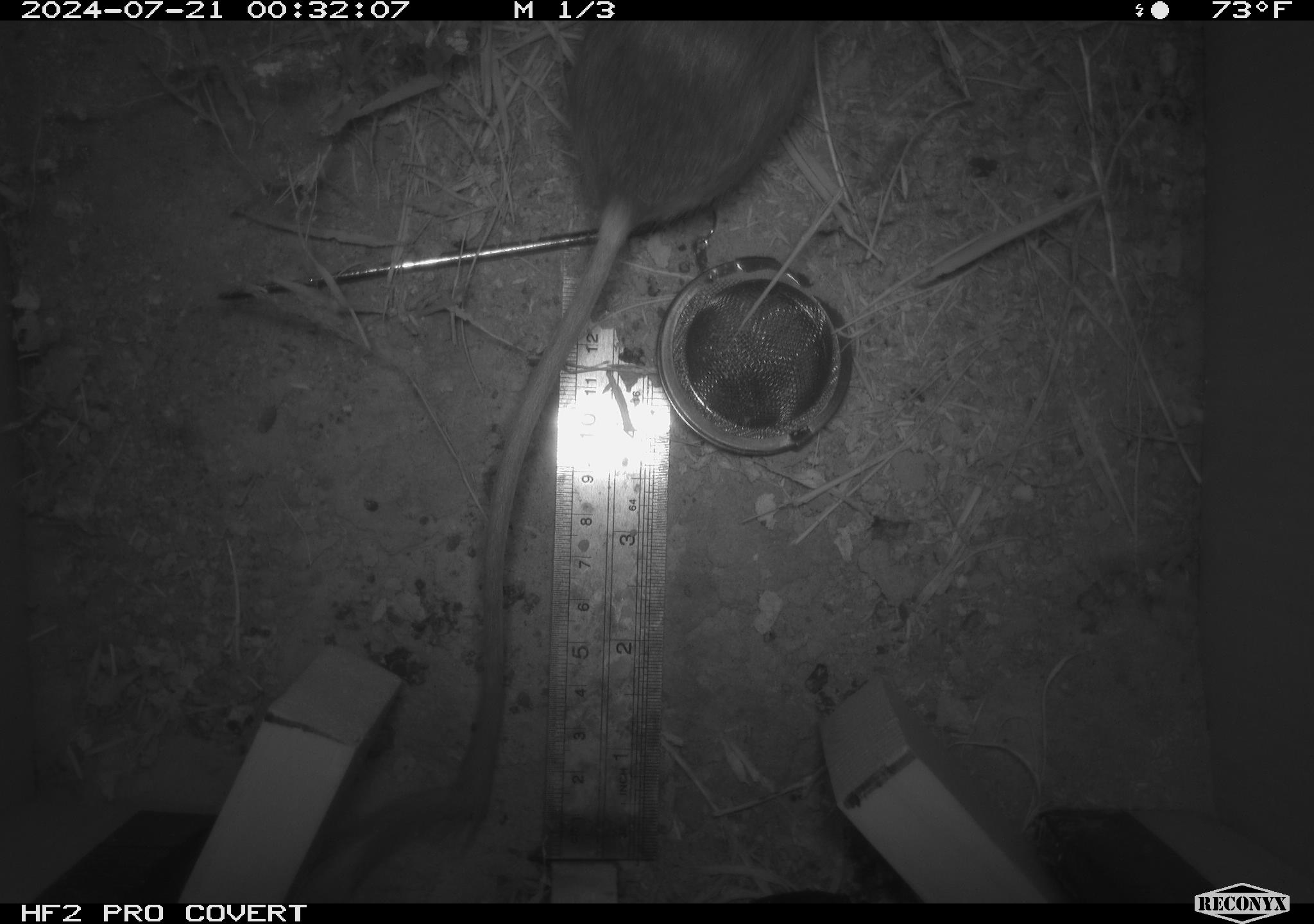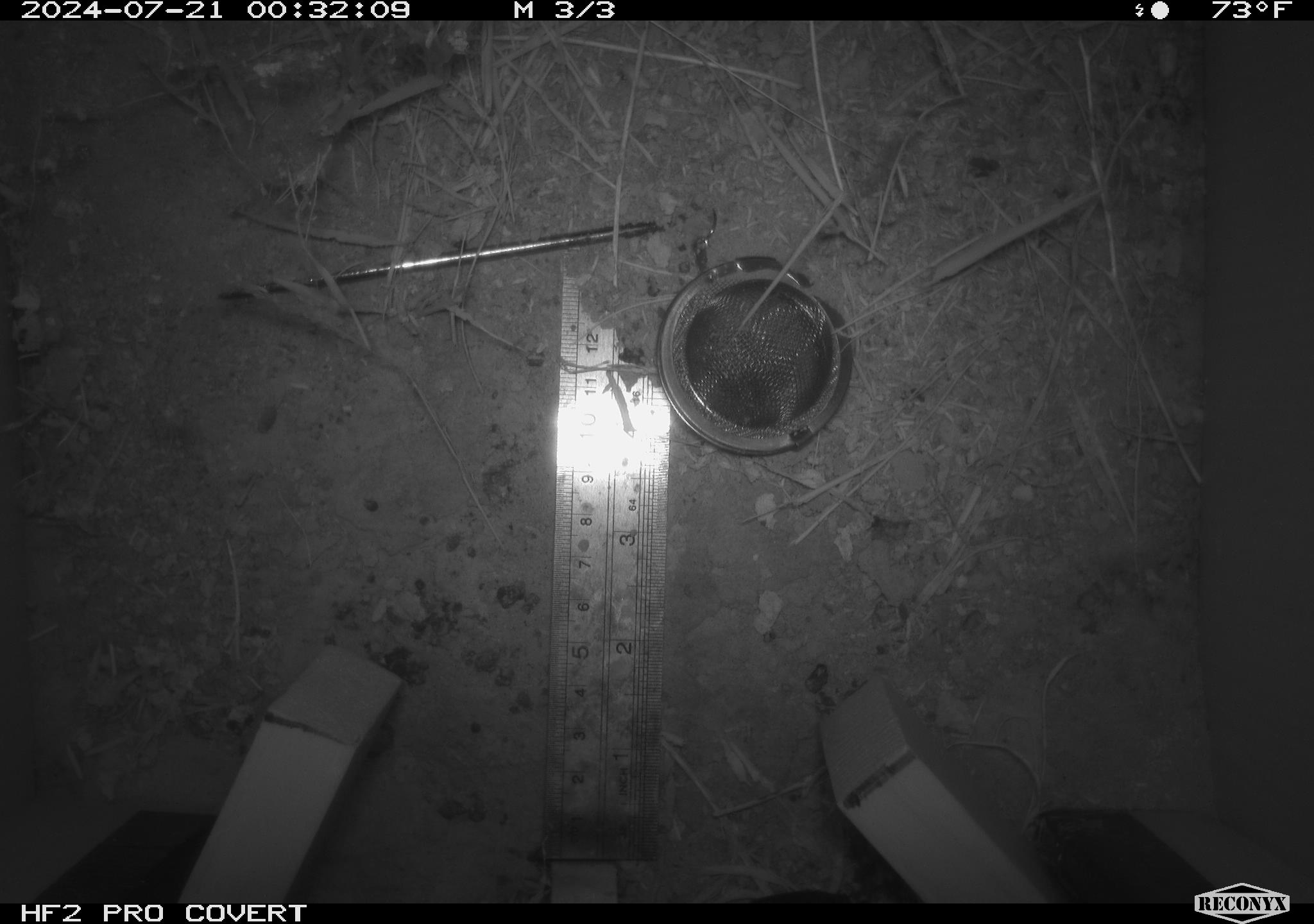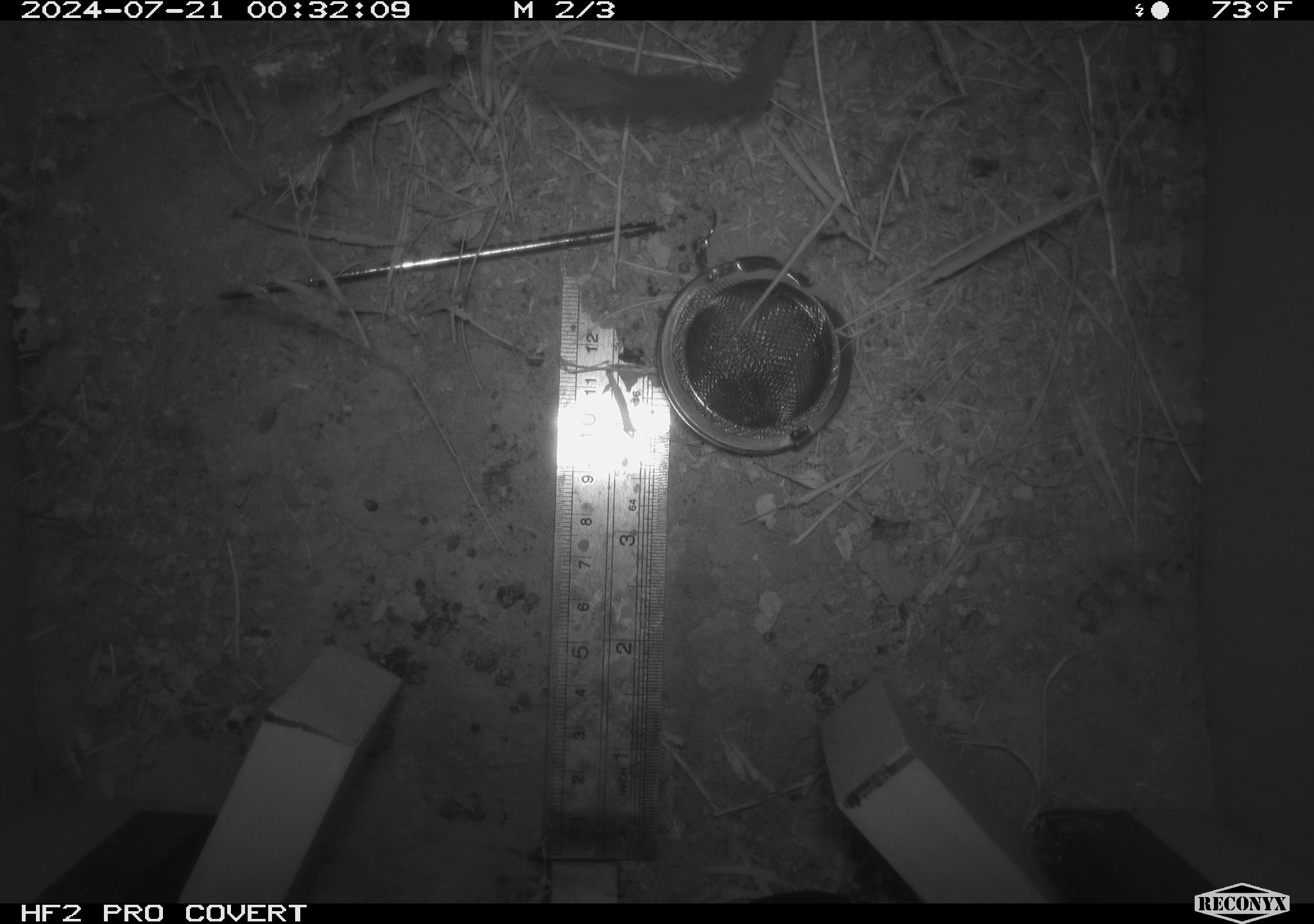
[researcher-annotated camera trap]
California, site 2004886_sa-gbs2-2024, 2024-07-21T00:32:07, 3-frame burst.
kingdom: Animalia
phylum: Chordata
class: Mammalia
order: Rodentia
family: Heteromyidae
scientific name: Heteromyidae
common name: kangaroo rats and pocket mice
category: heteromyidae family